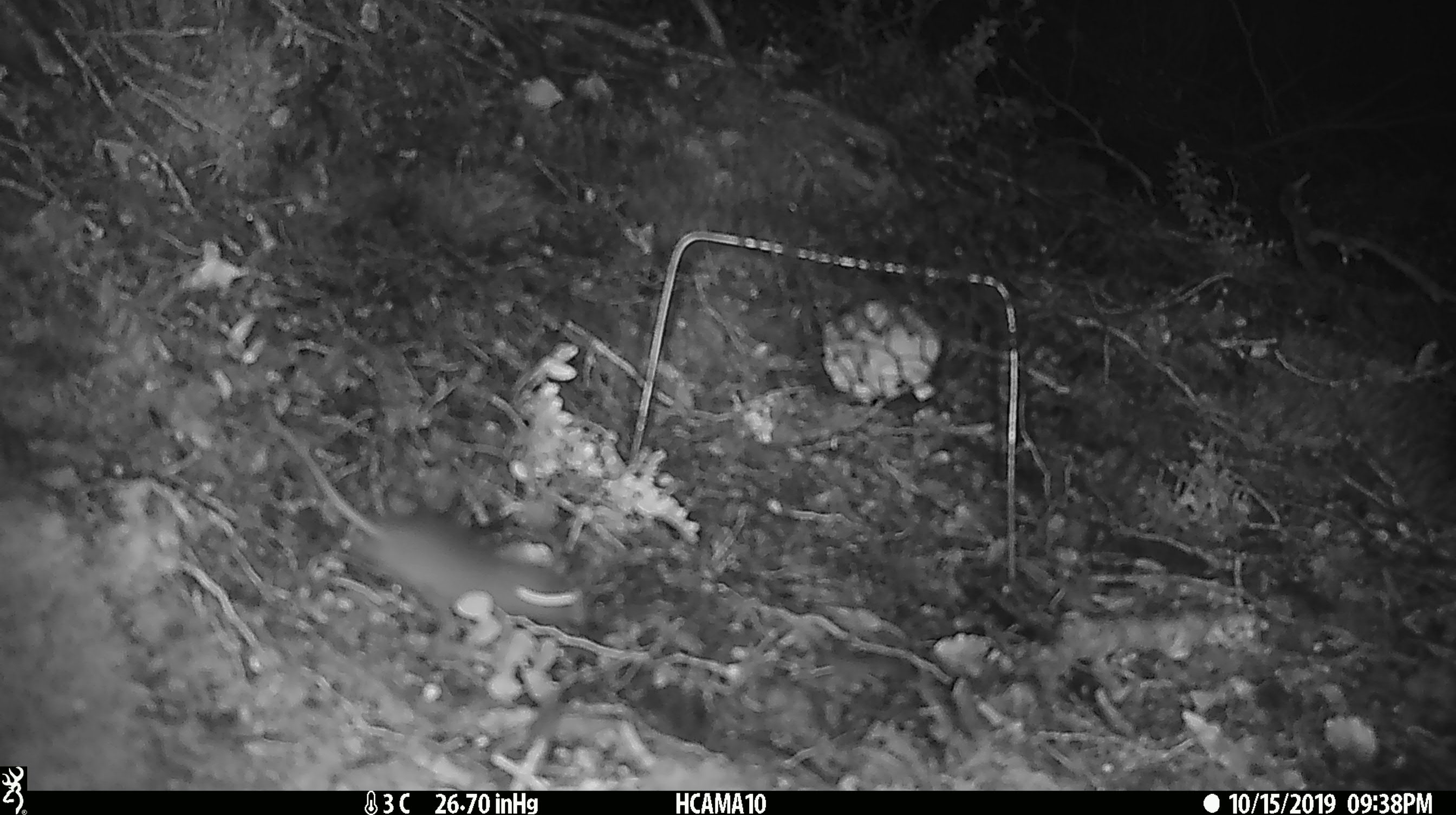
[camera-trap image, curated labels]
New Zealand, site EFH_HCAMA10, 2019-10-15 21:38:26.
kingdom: Animalia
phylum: Chordata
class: Mammalia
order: Rodentia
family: Muridae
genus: Mus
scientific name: Mus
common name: mouse